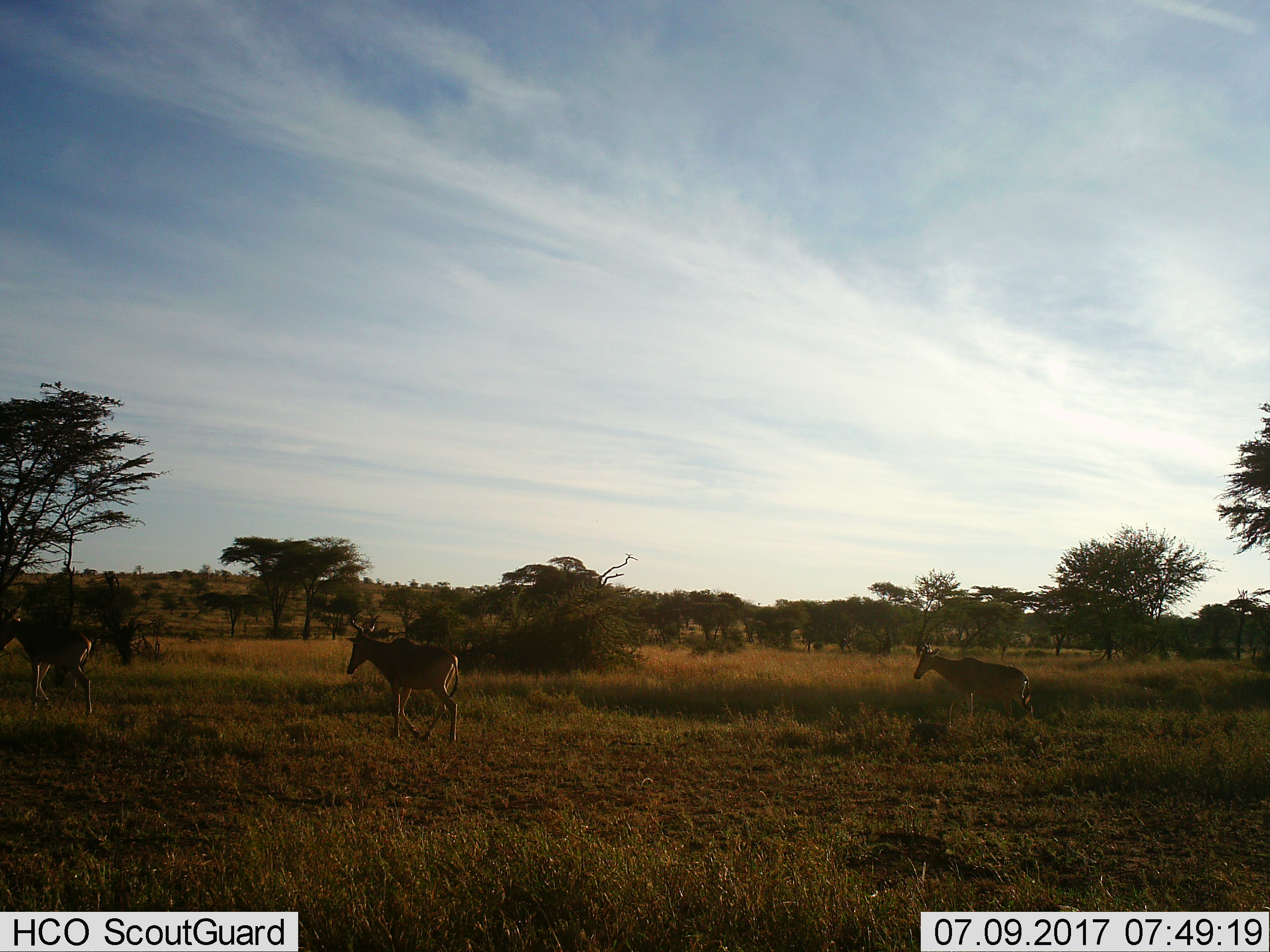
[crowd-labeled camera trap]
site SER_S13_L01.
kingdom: Animalia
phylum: Chordata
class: Mammalia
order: Artiodactyla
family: Bovidae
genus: Alcelaphus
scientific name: Alcelaphus buselaphus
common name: hartebeest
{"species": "hartebeest (Alcelaphus buselaphus)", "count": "3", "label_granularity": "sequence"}